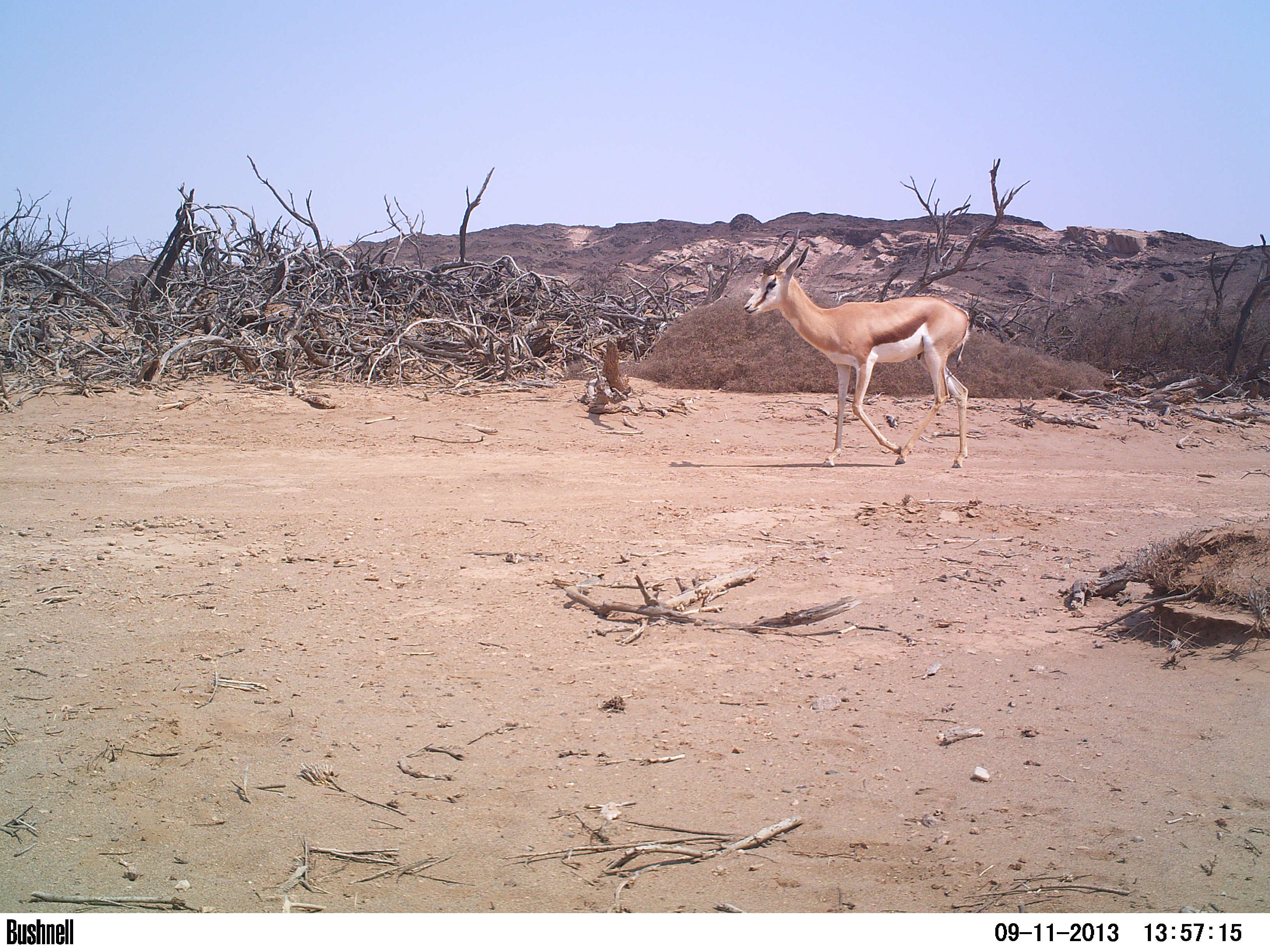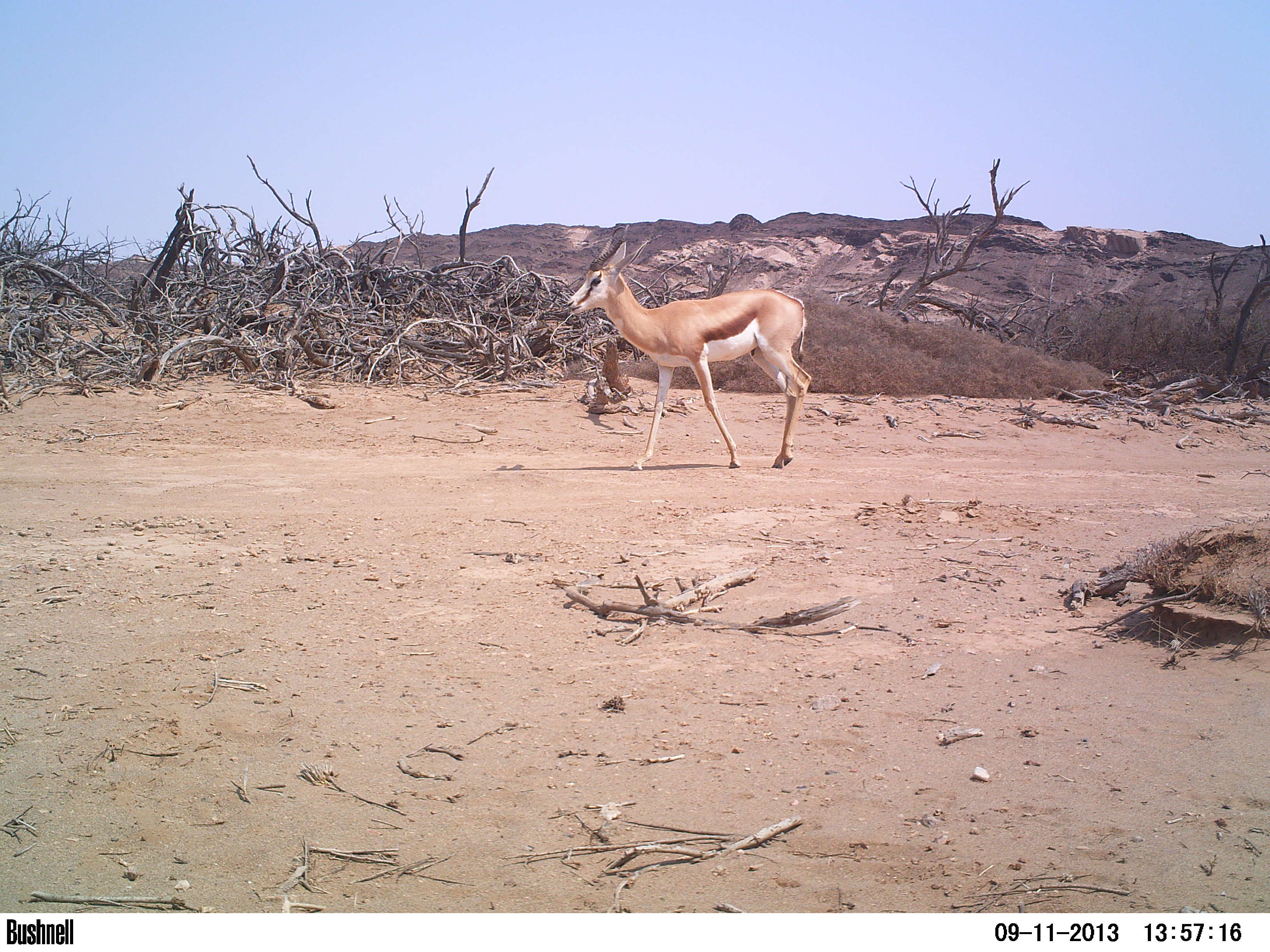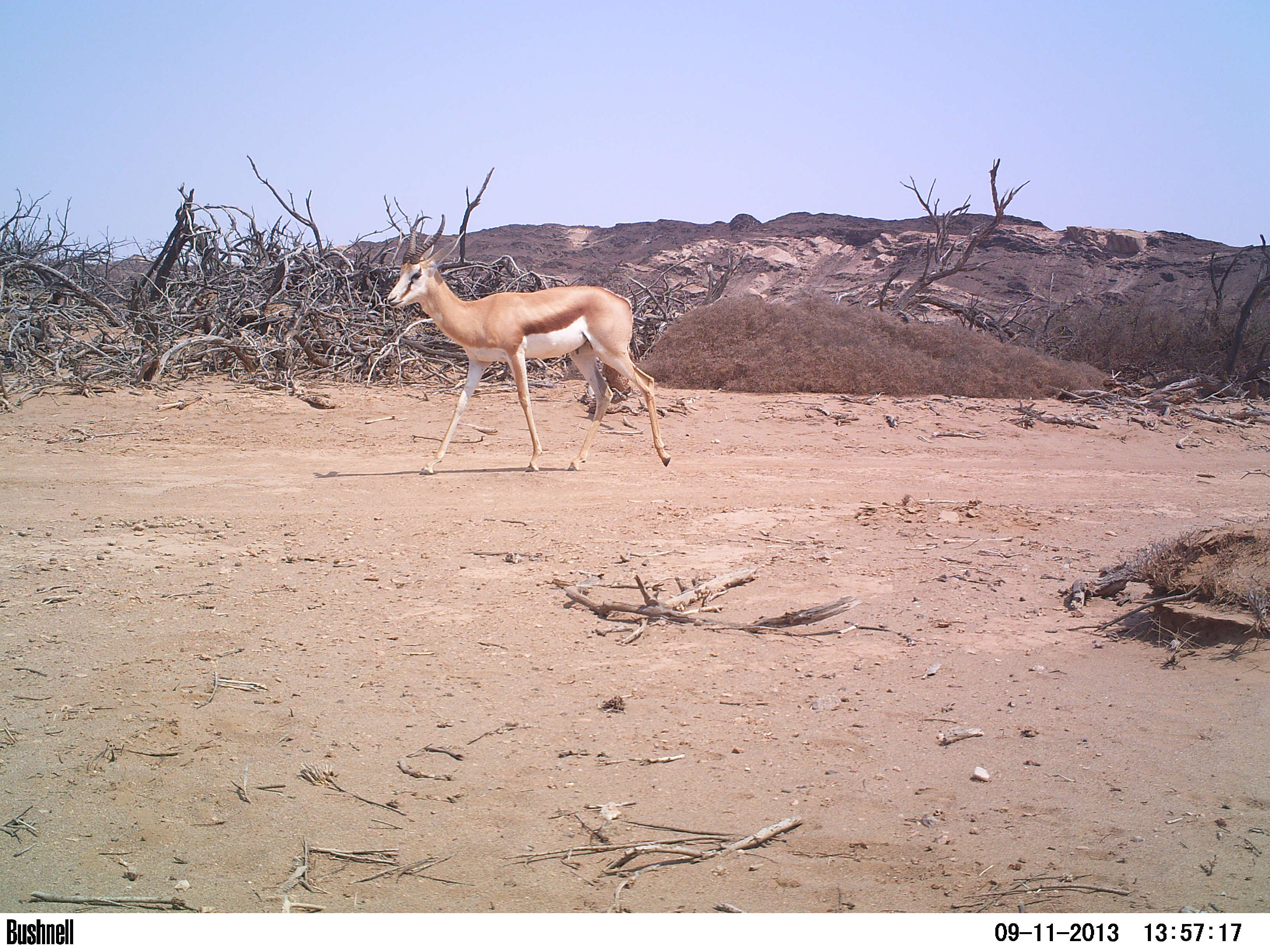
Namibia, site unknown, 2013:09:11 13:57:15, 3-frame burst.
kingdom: Animalia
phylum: Chordata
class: Mammalia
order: Artiodactyla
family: Bovidae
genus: Antidorcas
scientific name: Antidorcas marsupialis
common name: springbok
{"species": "Antidorcas marsupialis (springbok)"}